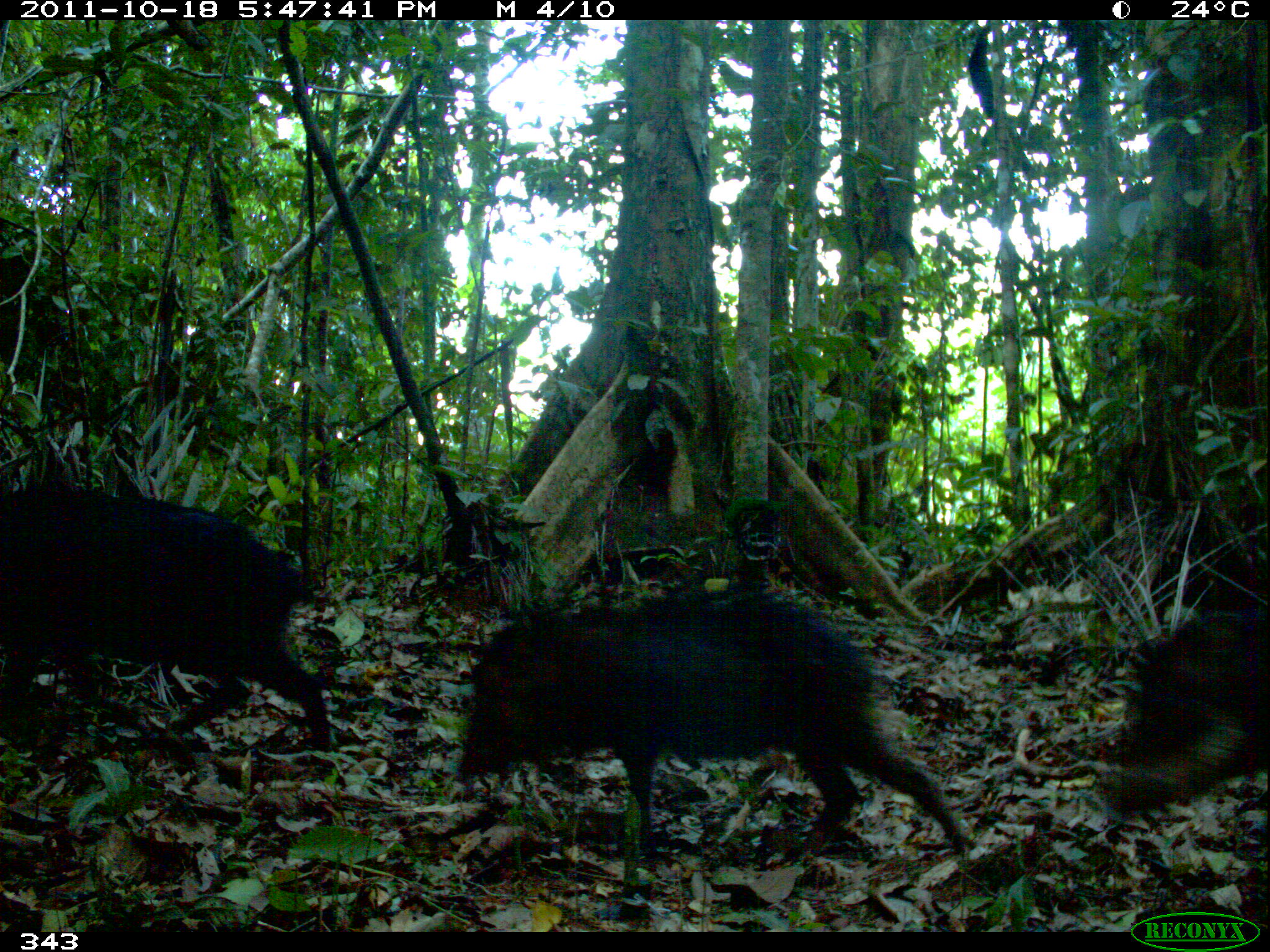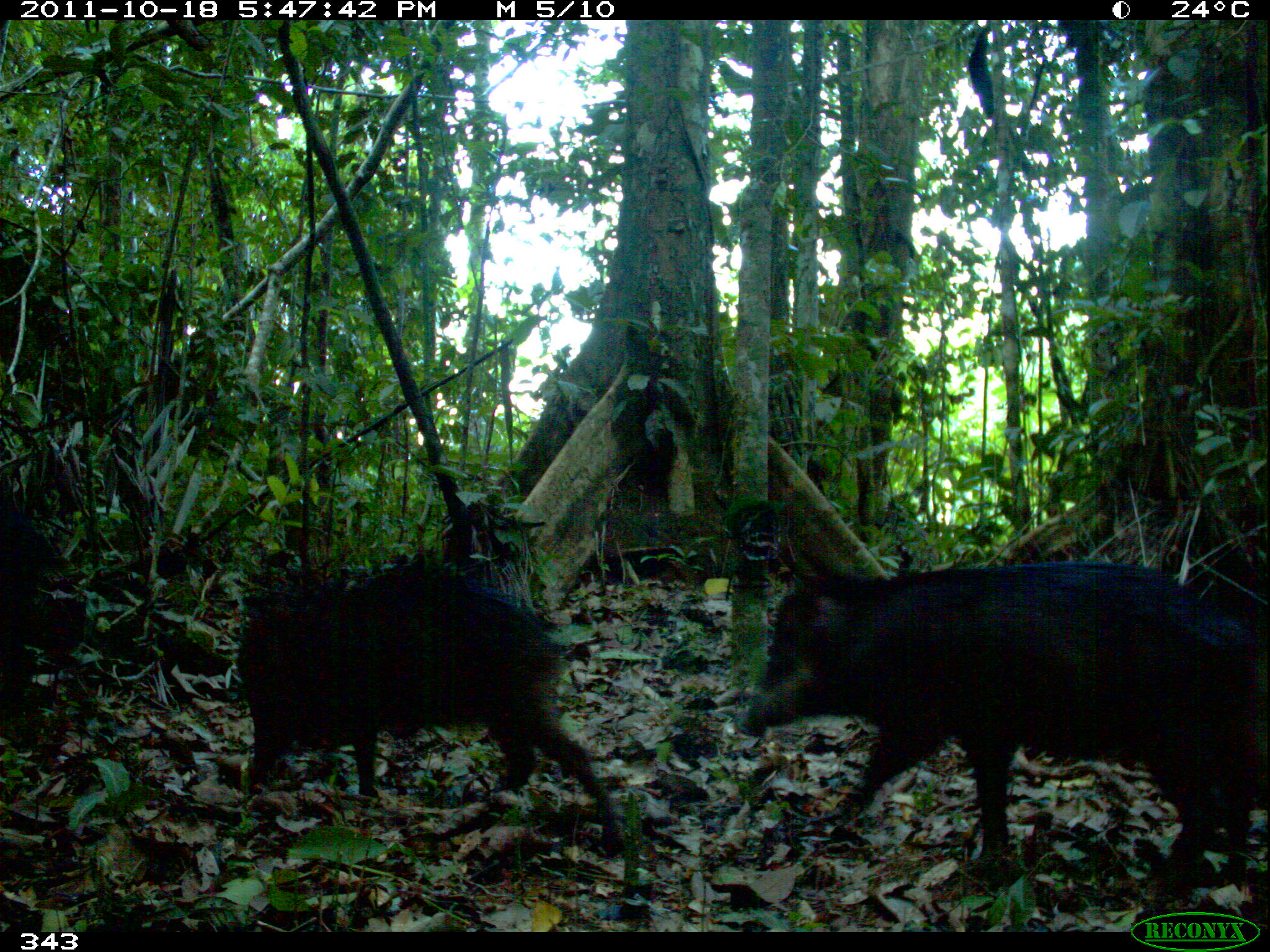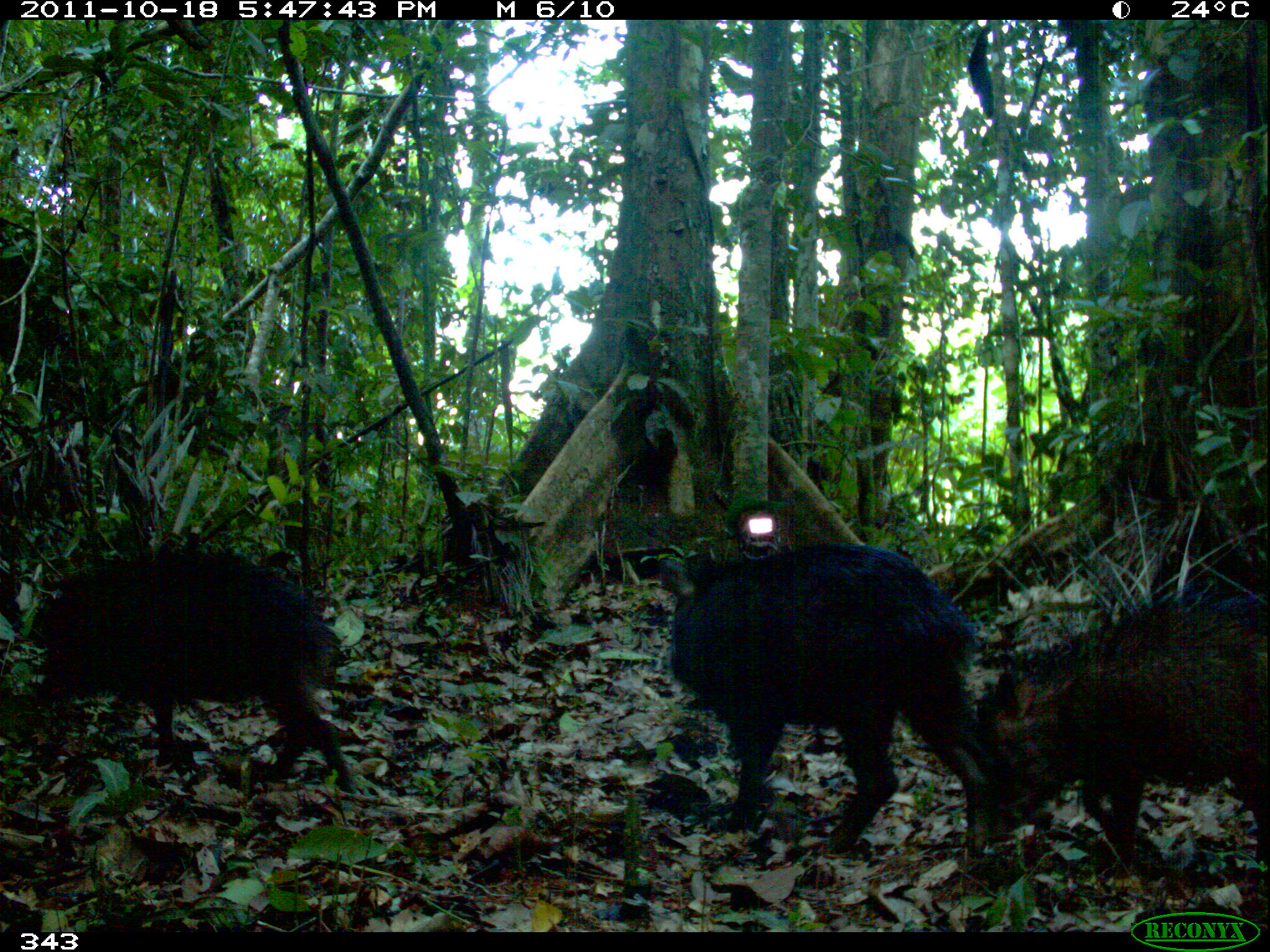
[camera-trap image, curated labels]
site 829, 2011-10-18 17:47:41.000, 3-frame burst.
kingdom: Animalia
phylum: Chordata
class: Mammalia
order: Artiodactyla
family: Tayassuidae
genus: Tayassu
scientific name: Tayassu pecari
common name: white-lipped peccary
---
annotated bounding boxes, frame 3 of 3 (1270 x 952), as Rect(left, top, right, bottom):
tayassu pecari: Rect(658, 540, 991, 857); Rect(973, 594, 1269, 878); Rect(33, 546, 356, 801)